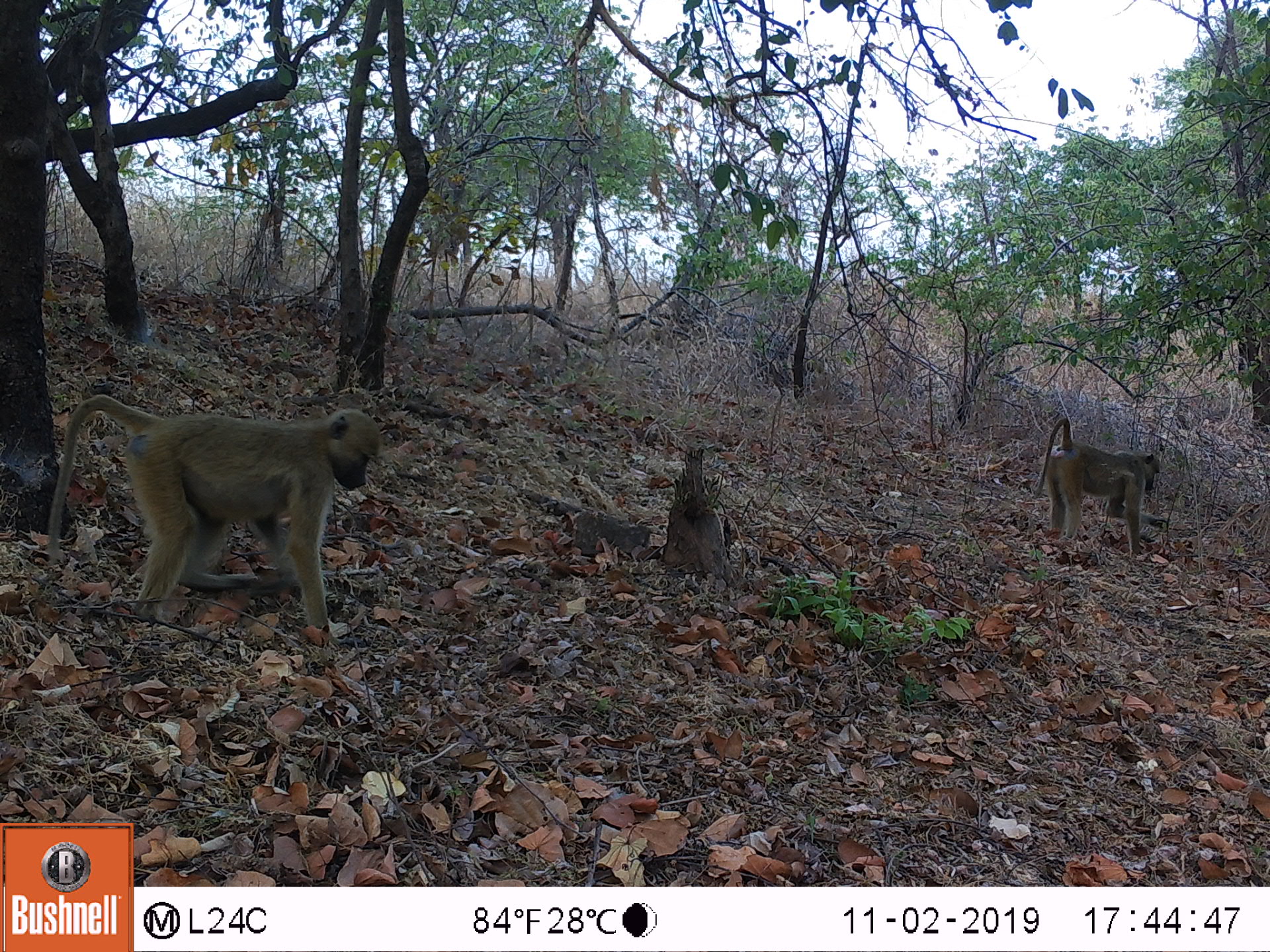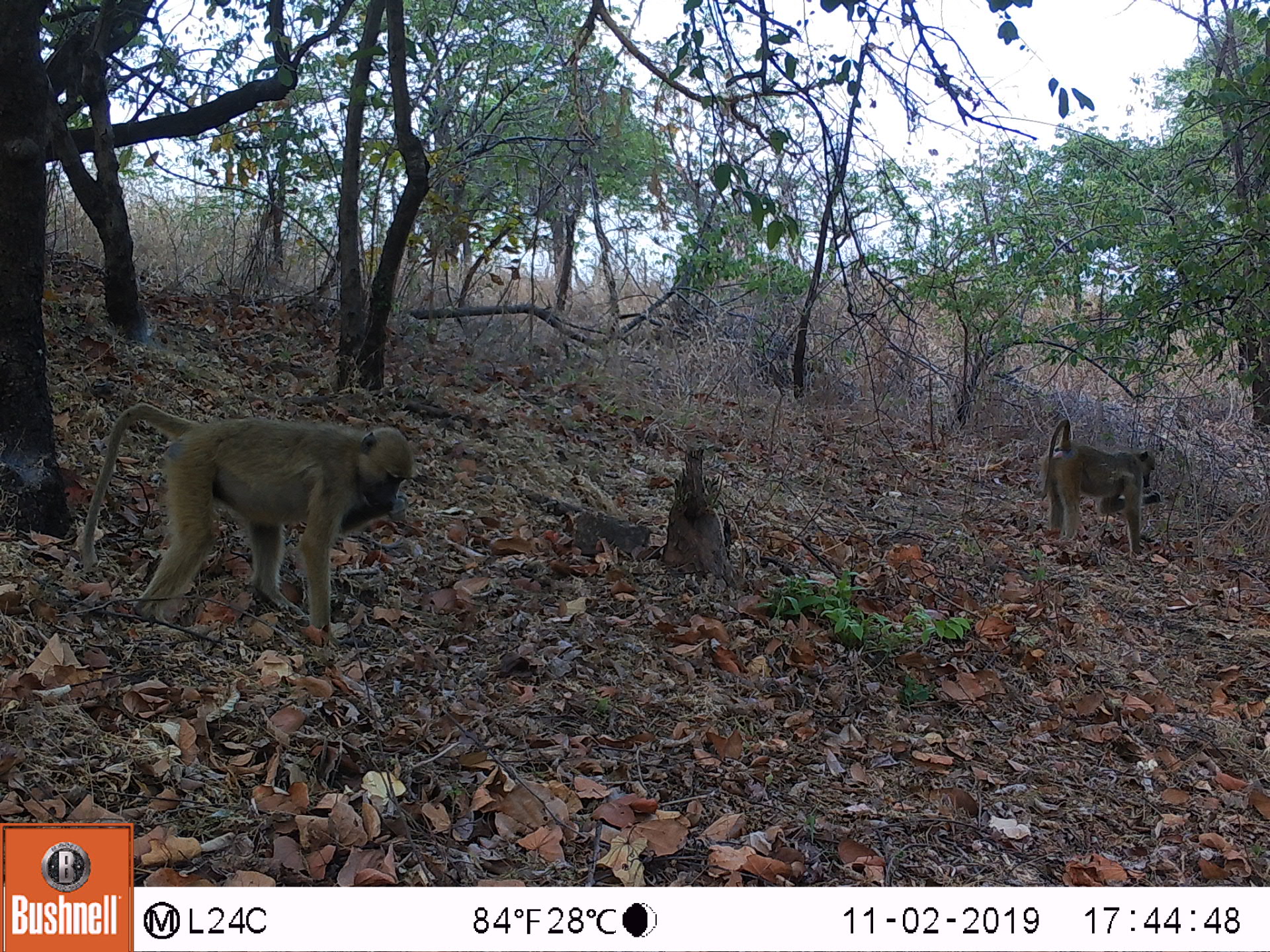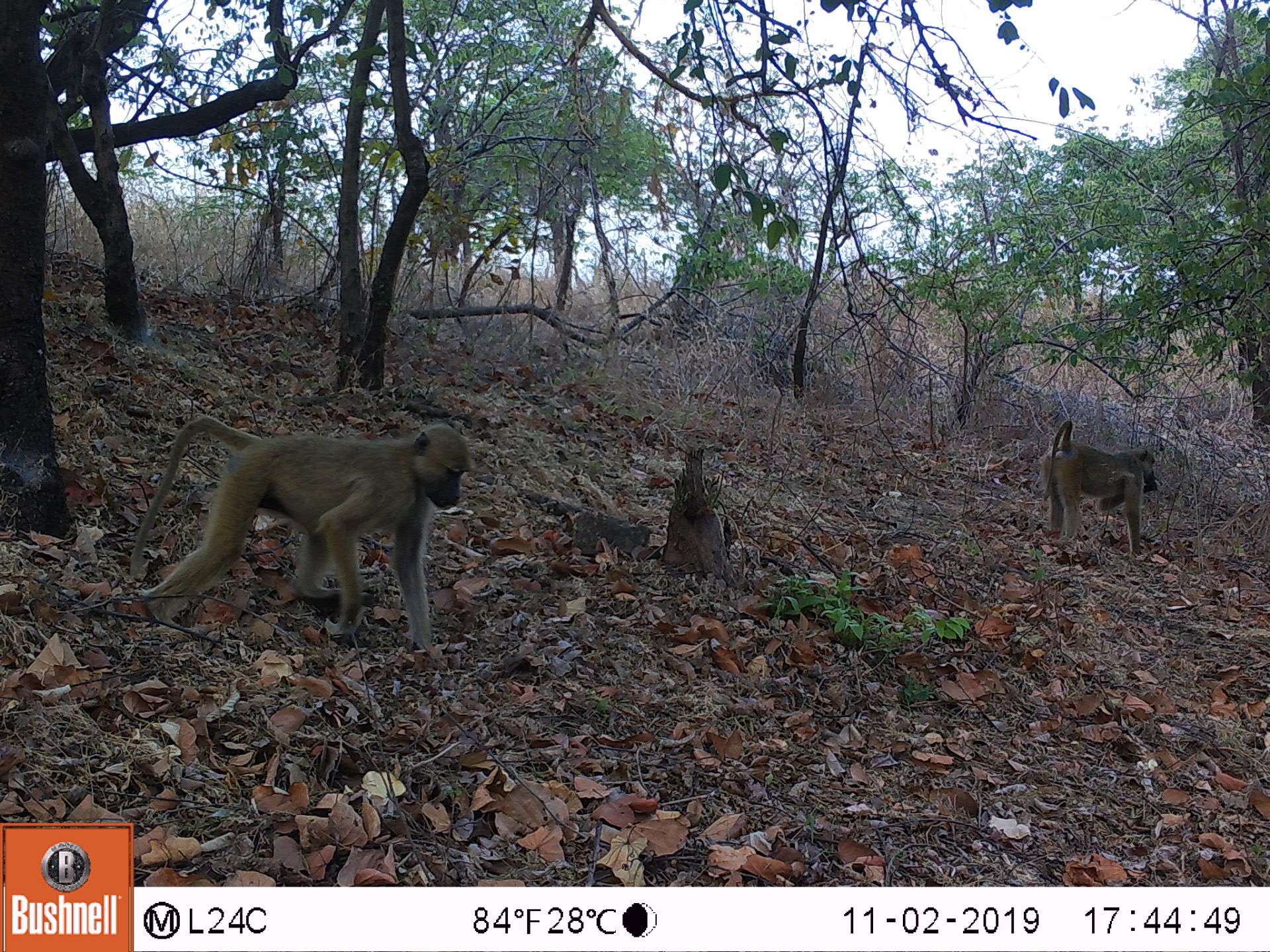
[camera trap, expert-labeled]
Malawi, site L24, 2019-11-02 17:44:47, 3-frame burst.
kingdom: Animalia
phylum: Chordata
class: Mammalia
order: Primates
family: Cercopithecidae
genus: Papio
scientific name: Papio cynocephalus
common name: yellow baboon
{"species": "yellow baboon (Papio cynocephalus)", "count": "3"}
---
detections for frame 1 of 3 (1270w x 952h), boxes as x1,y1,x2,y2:
yellow baboon: 49,392,381,641; 1034,414,1162,550; 384,641,386,643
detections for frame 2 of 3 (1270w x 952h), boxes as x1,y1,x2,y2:
yellow baboon: 77,402,421,638; 1037,415,1157,557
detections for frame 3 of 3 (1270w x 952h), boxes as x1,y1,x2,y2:
yellow baboon: 142,412,469,646; 1035,424,1160,560